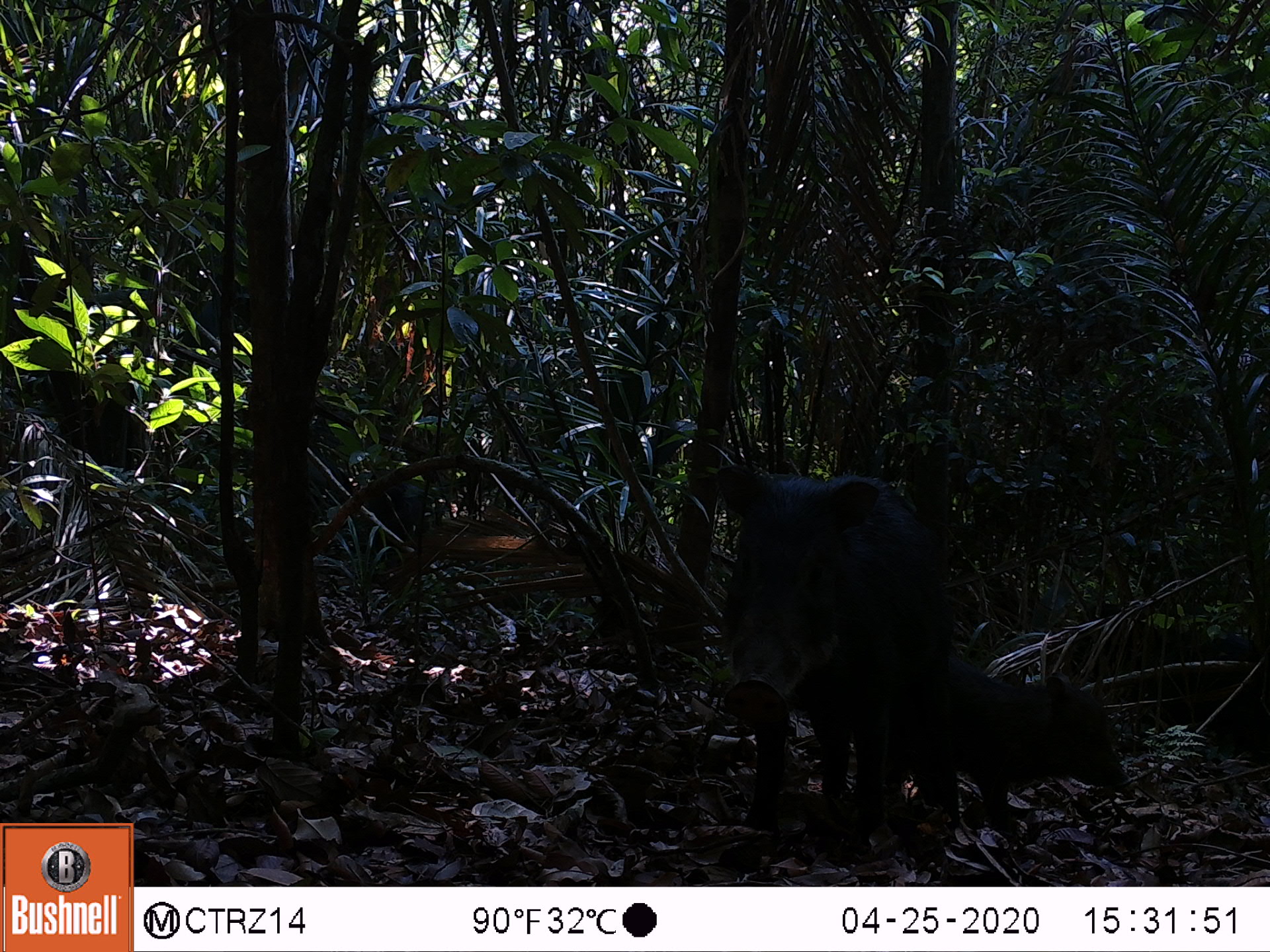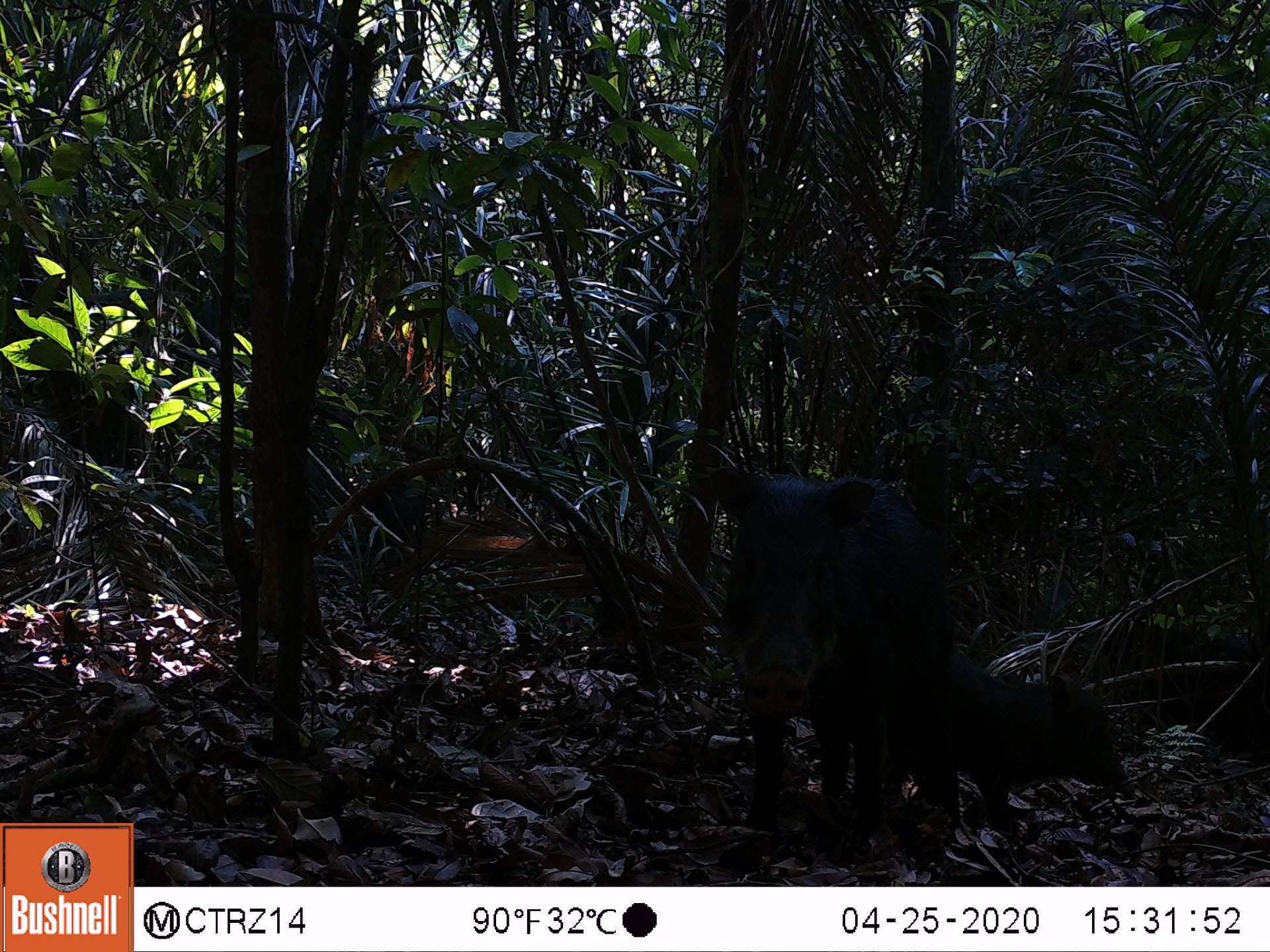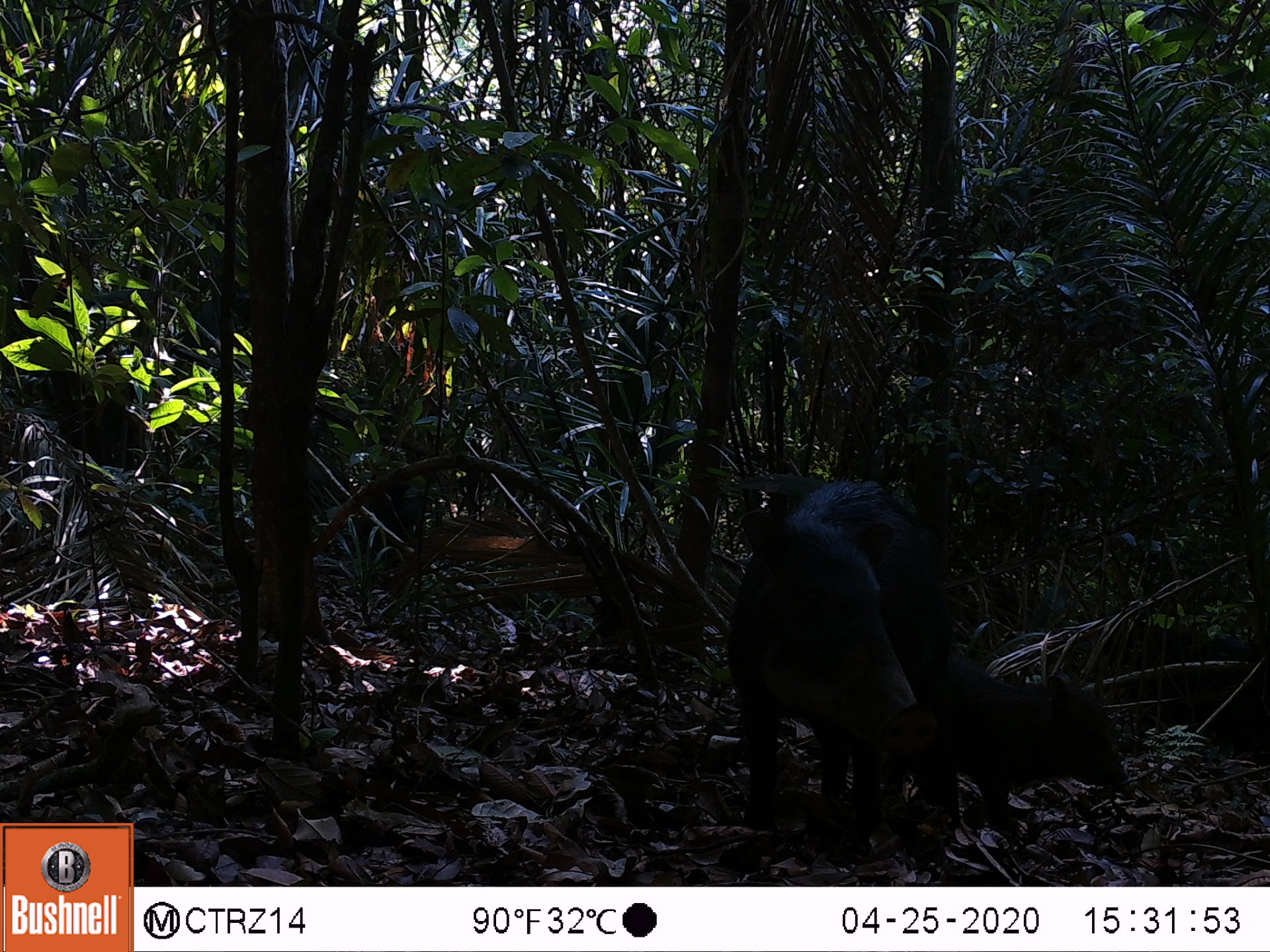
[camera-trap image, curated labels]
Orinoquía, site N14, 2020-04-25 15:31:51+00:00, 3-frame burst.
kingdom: Animalia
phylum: Chordata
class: Mammalia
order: Artiodactyla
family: Tayassuidae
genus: Tayassu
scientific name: Tayassu pecari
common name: white-lipped peccary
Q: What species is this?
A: White-lipped peccary (Tayassu pecari).